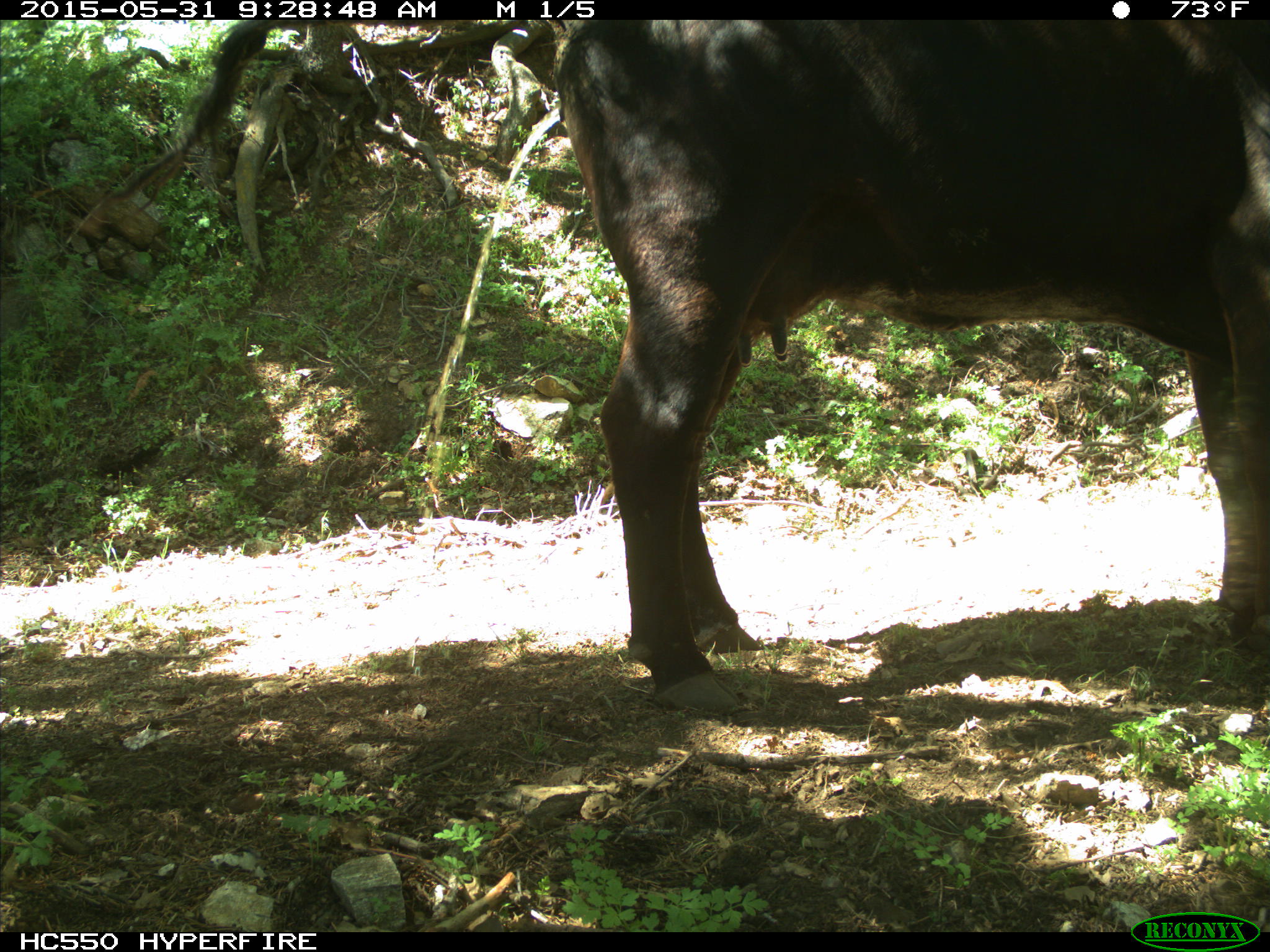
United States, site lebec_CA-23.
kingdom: Animalia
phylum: Chordata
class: Mammalia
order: Artiodactyla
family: Bovidae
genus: Bos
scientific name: Bos taurus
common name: domestic cow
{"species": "Bos taurus (domestic cow)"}